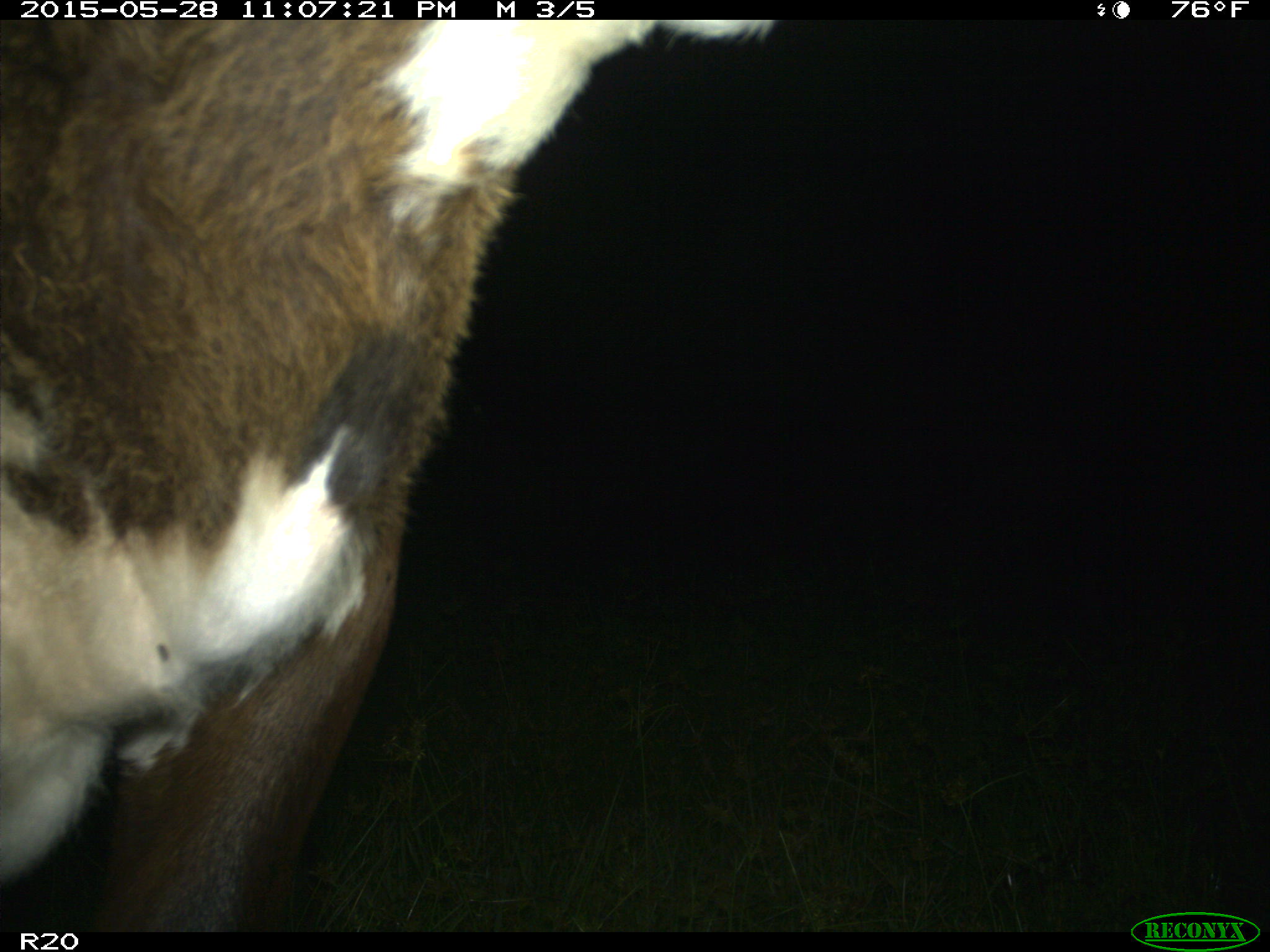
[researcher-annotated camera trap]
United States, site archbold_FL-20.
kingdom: Animalia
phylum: Chordata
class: Mammalia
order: Artiodactyla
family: Bovidae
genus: Bos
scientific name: Bos taurus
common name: domestic cow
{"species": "Bos taurus (domestic cow)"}